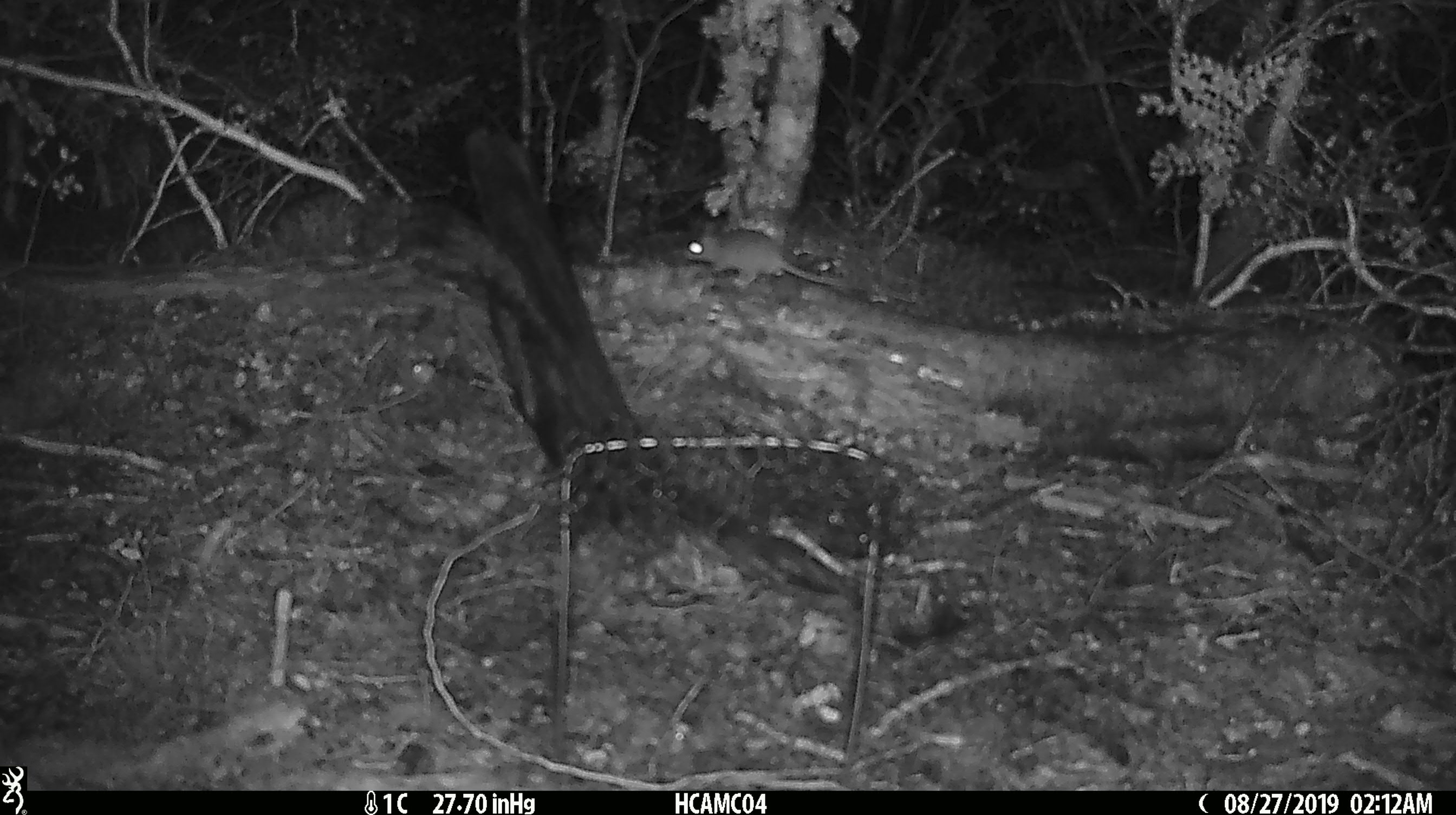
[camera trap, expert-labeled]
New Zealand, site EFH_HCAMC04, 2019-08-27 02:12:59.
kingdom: Animalia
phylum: Chordata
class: Mammalia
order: Rodentia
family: Muridae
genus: Mus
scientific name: Mus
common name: mouse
Mouse (Mus).